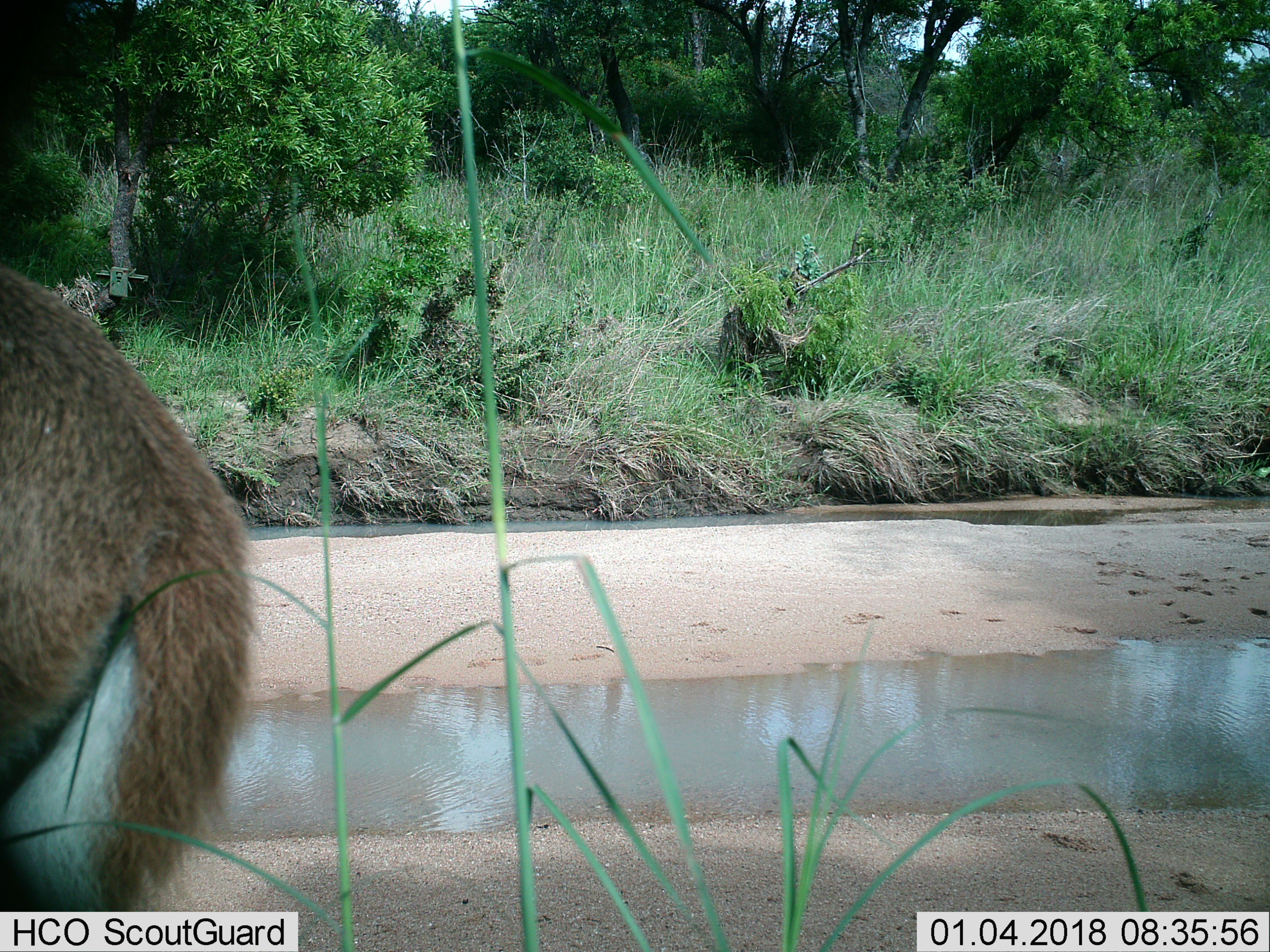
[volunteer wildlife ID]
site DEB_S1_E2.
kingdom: Animalia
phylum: Chordata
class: Mammalia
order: Artiodactyla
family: Bovidae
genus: Sylvicapra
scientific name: Sylvicapra grimmia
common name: common duiker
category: duikercommongrey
Duikercommongrey (common duiker) (Sylvicapra grimmia), count 1. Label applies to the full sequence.